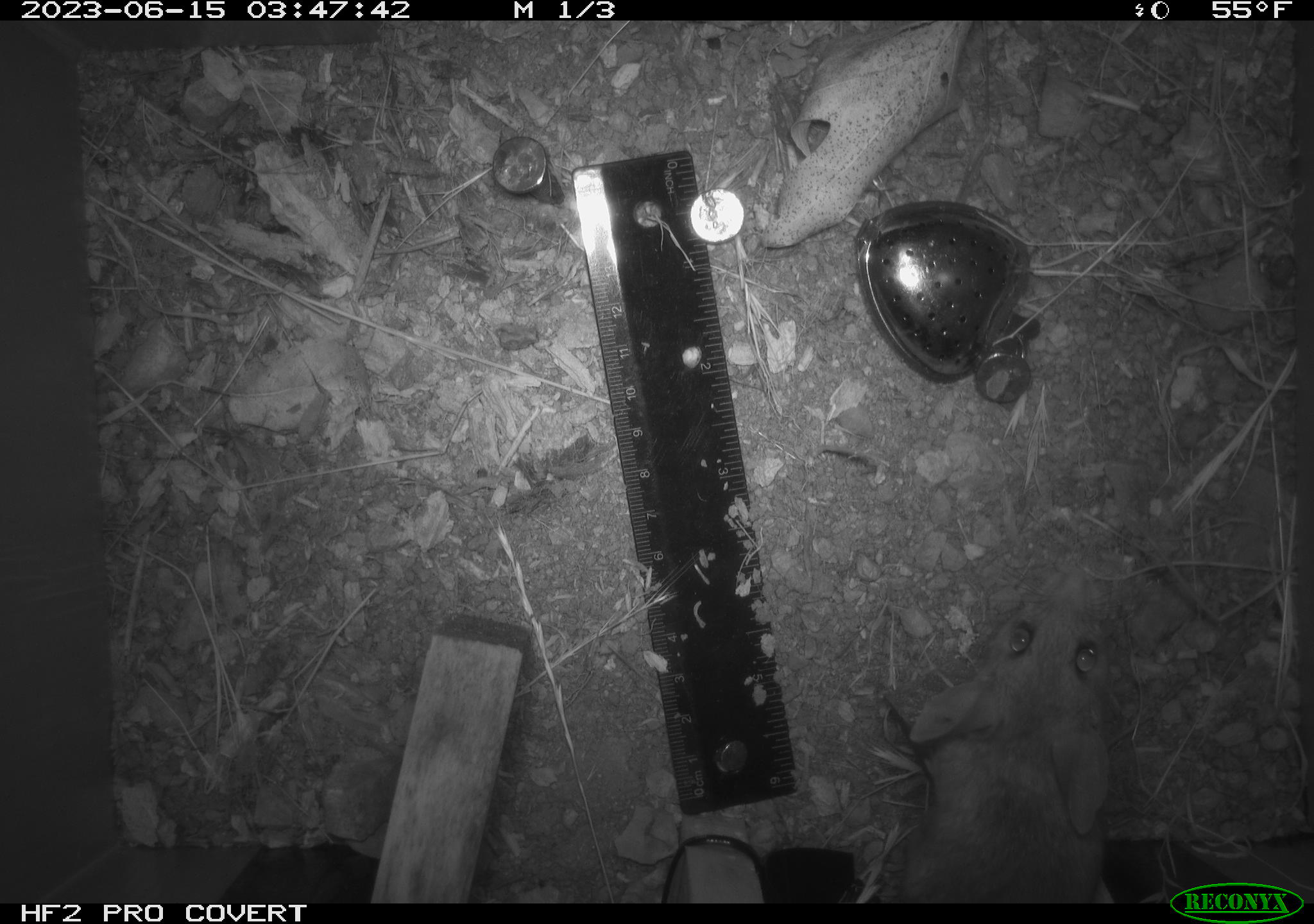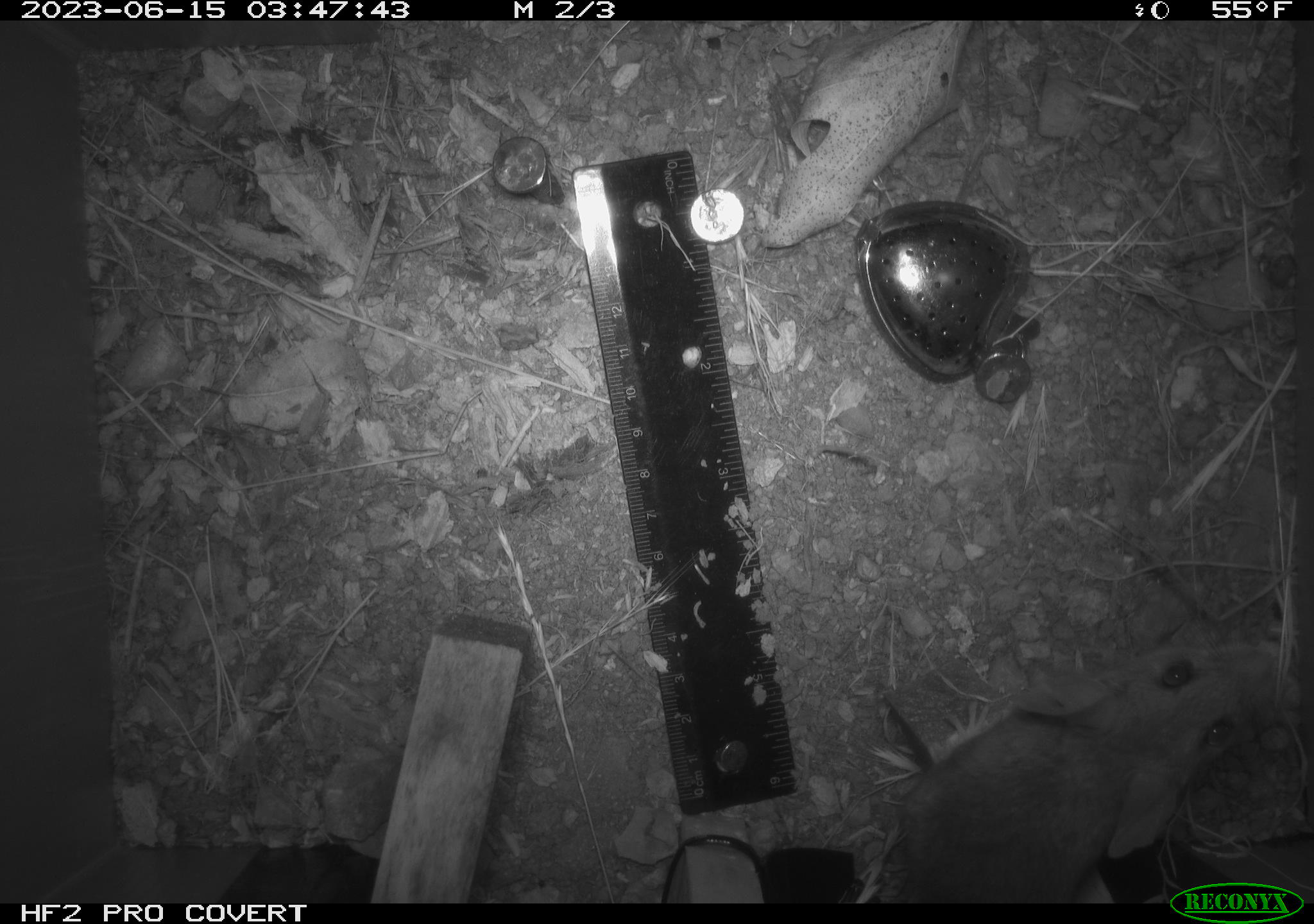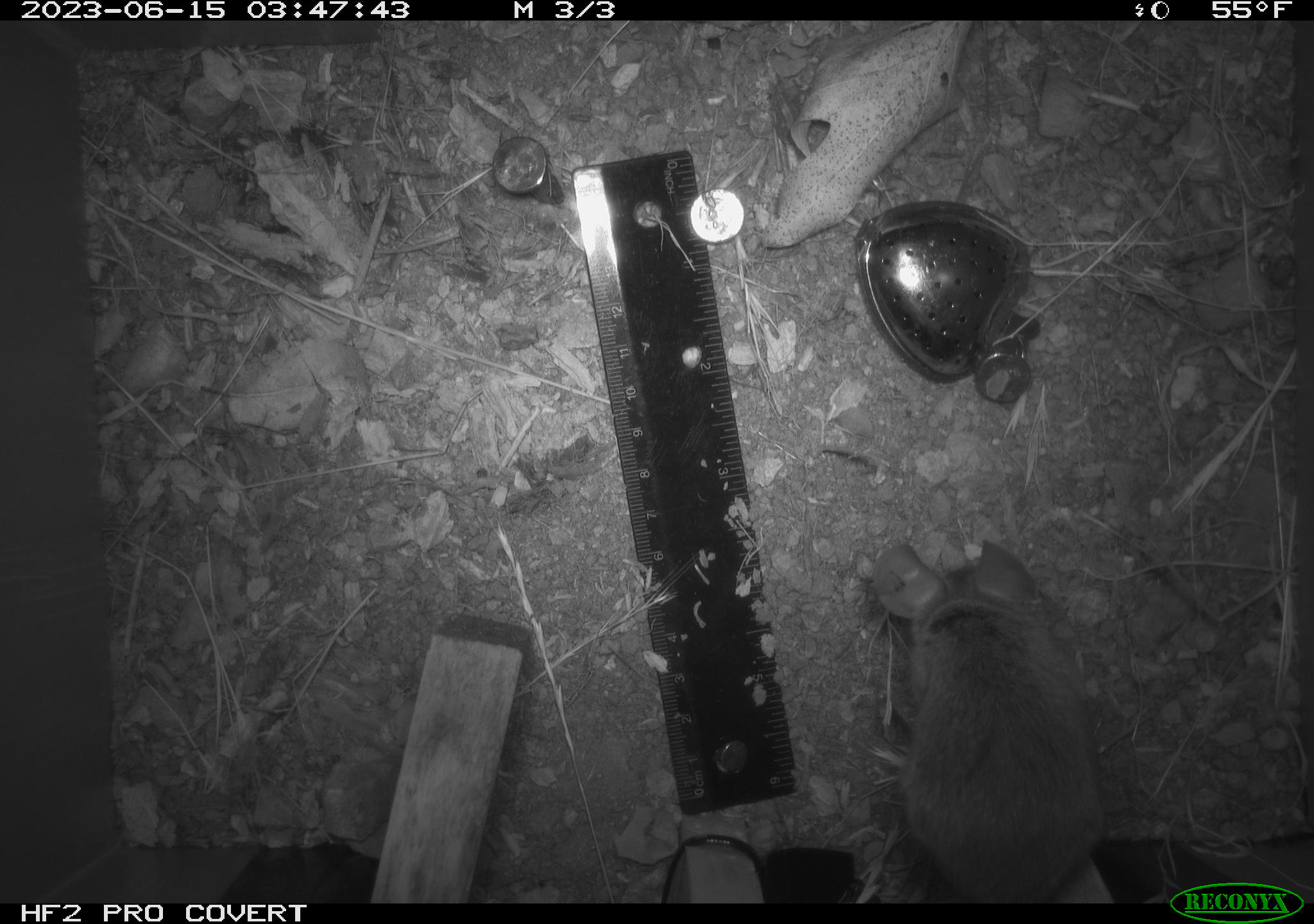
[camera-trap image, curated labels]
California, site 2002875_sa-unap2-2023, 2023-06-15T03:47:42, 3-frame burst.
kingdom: Animalia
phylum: Chordata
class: Mammalia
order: Rodentia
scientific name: Rodentia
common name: mouse species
Mouse species (Rodentia).